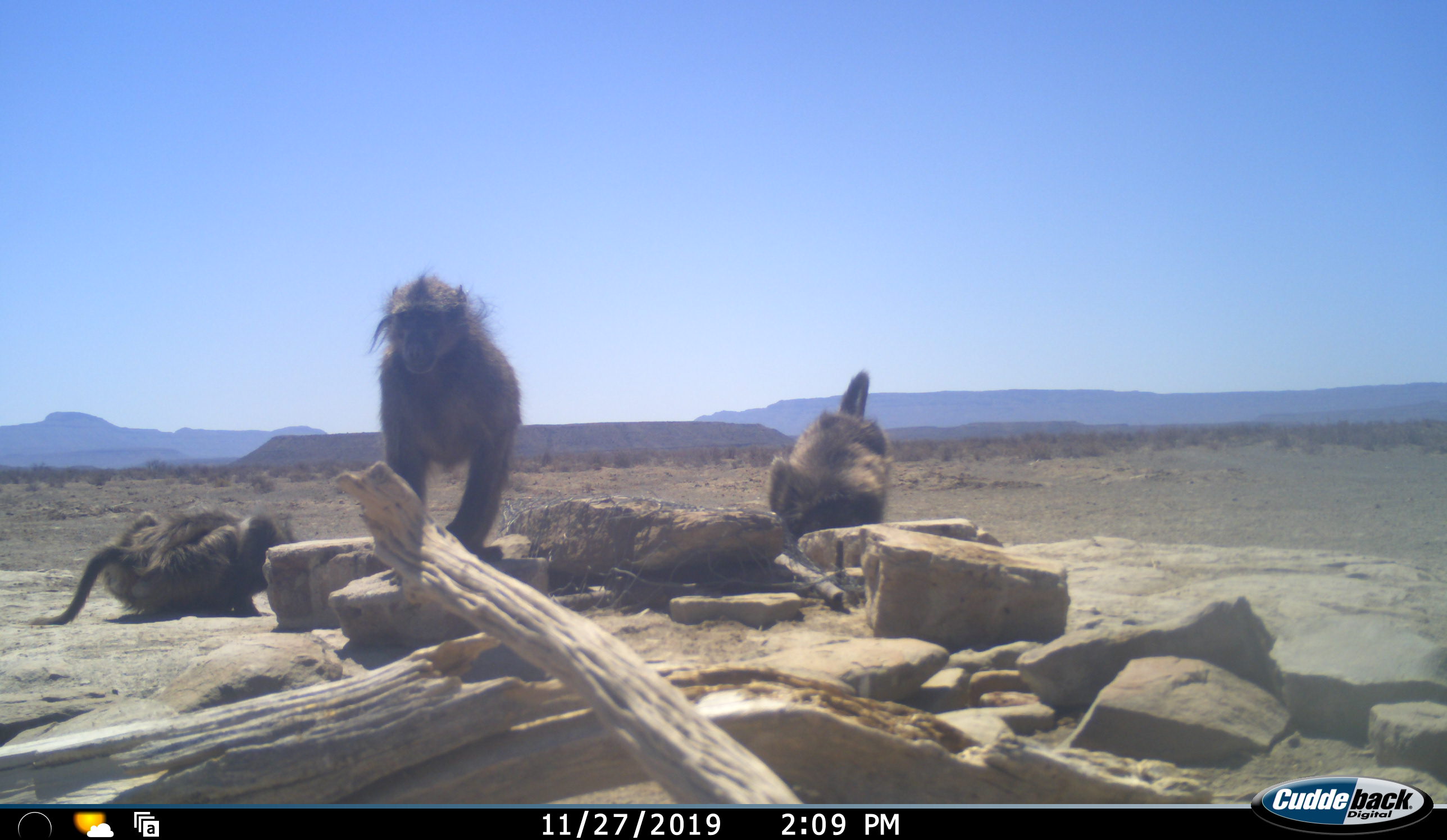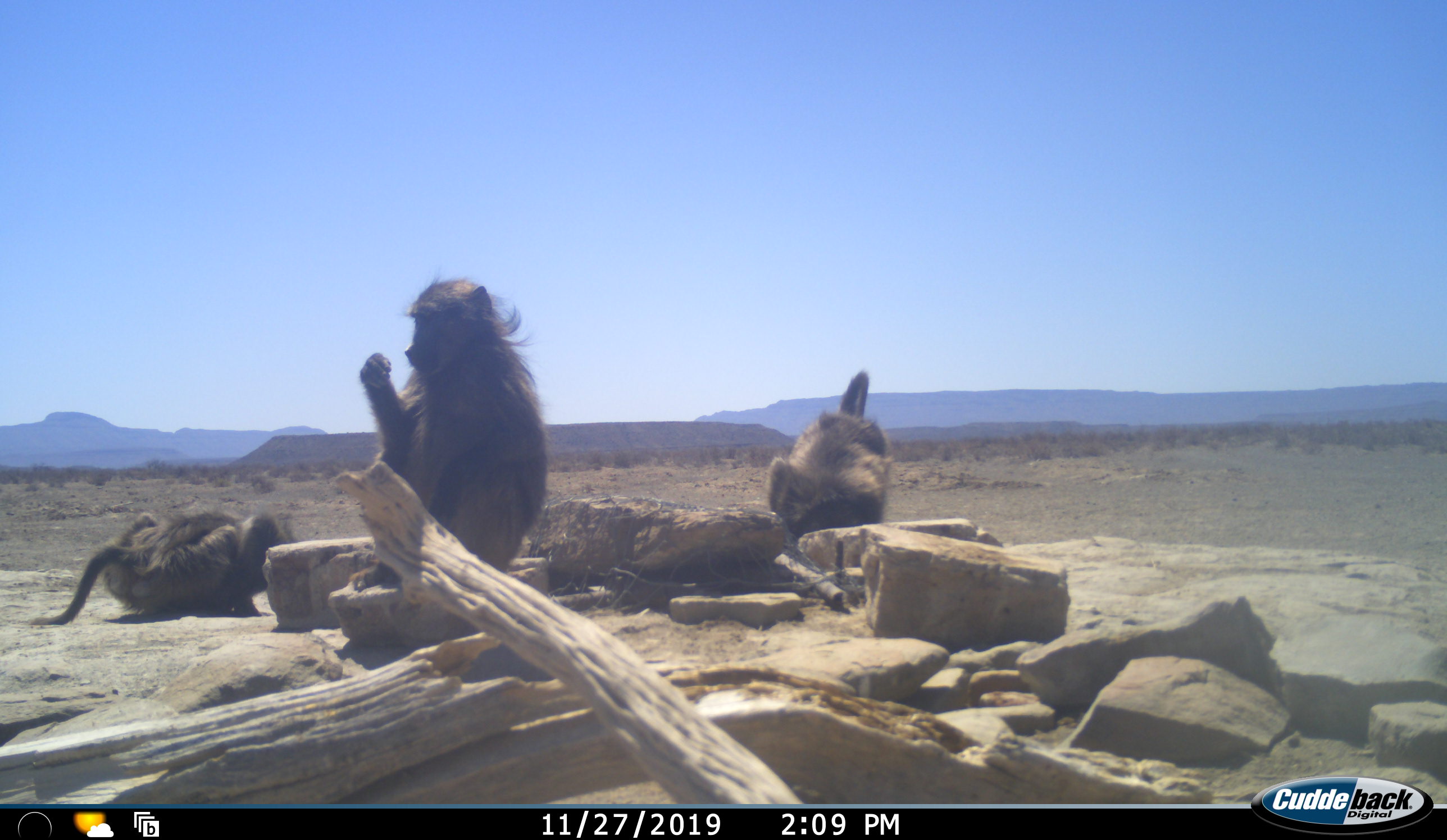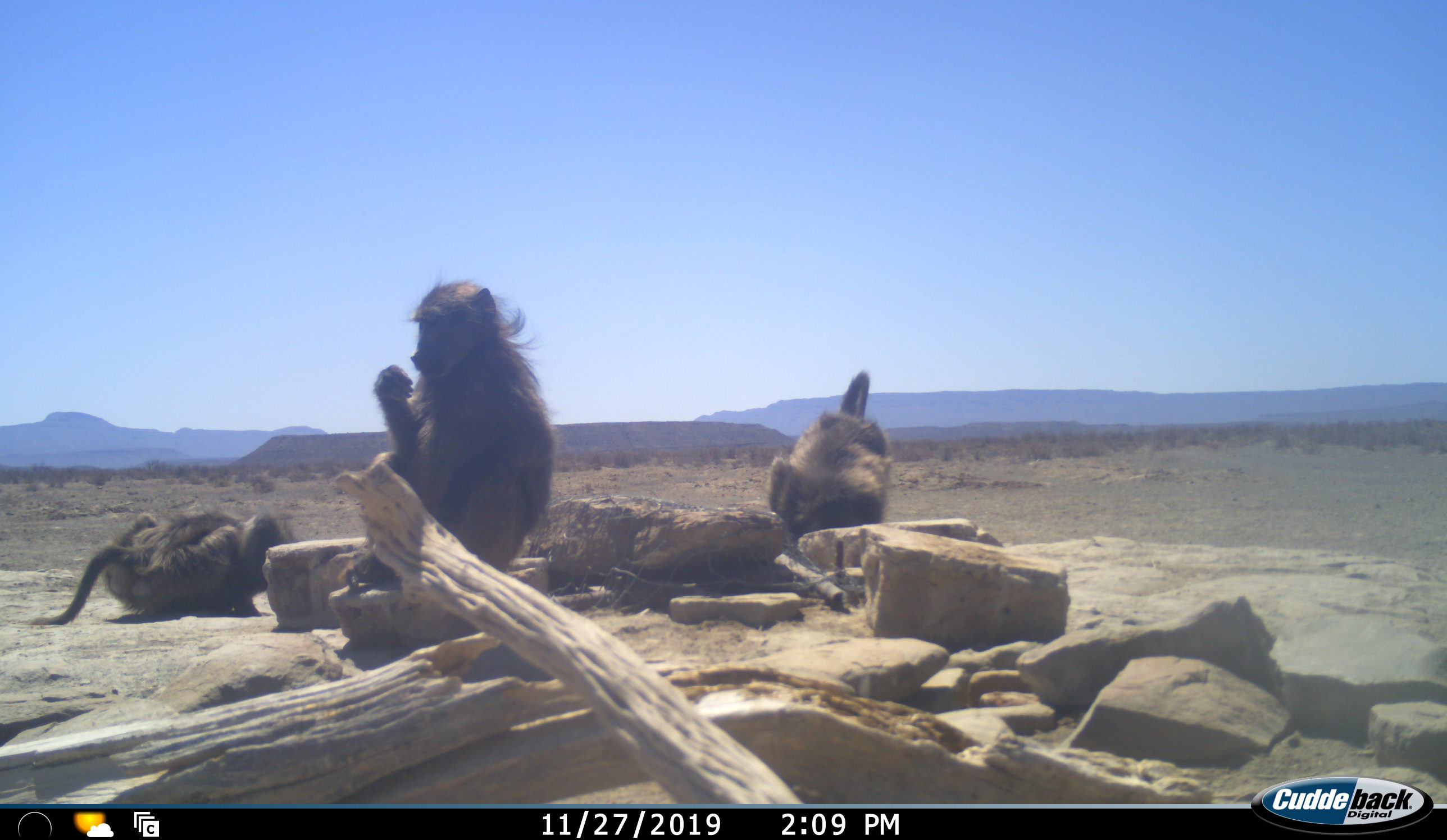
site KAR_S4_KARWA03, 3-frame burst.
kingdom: Animalia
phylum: Chordata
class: Mammalia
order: Primates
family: Cercopithecidae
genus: Papio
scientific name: Papio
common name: baboon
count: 3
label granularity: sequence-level